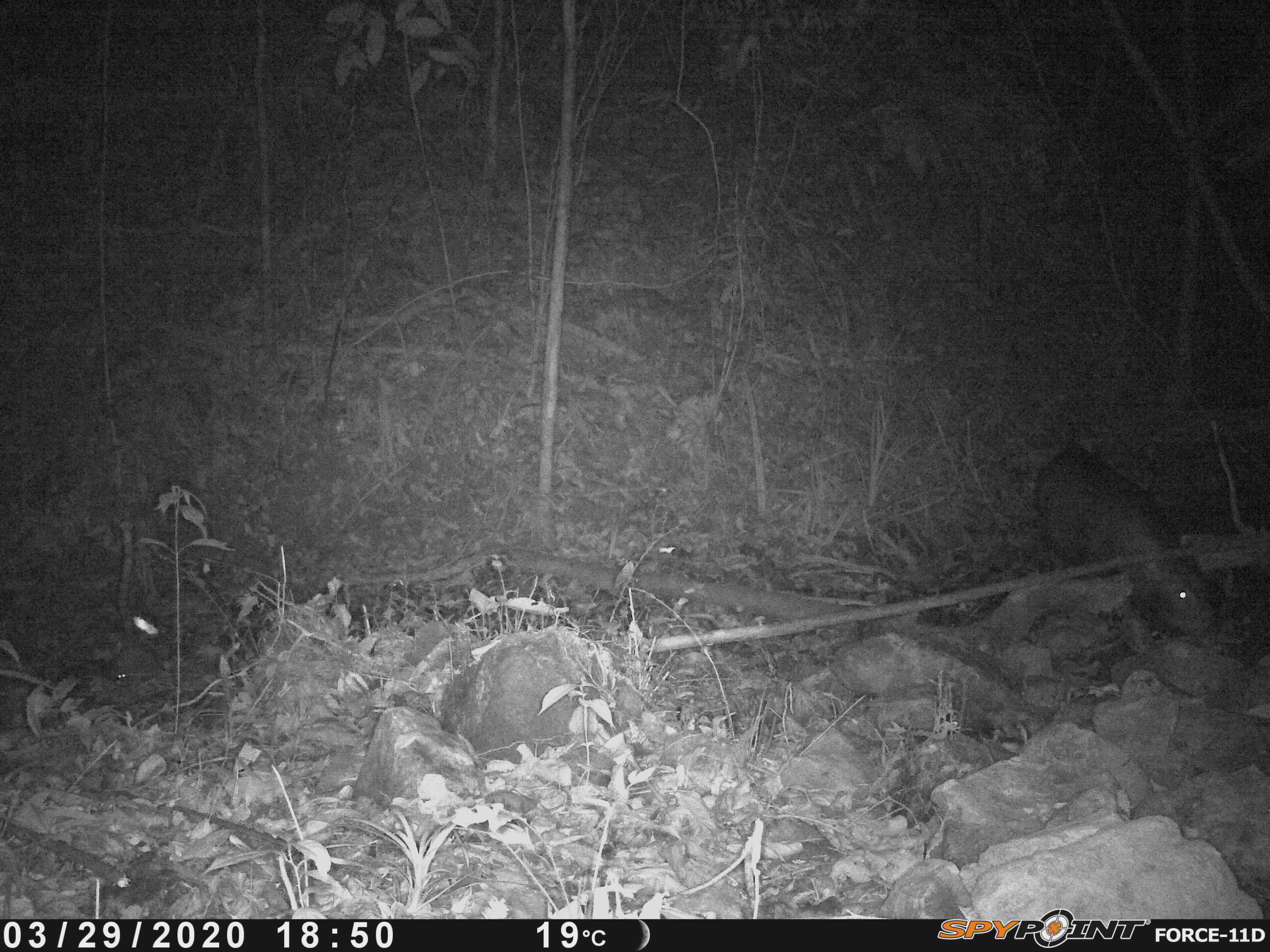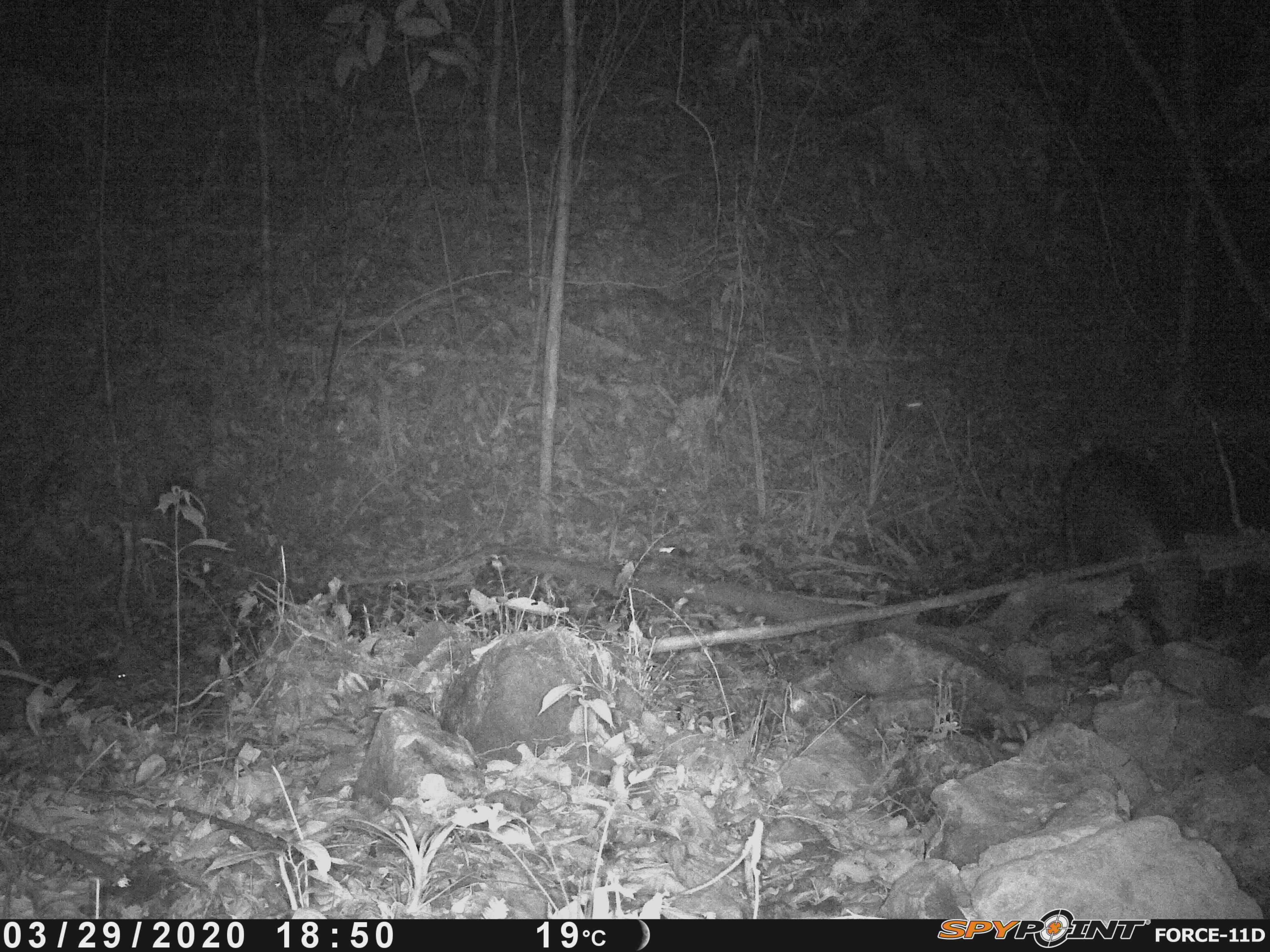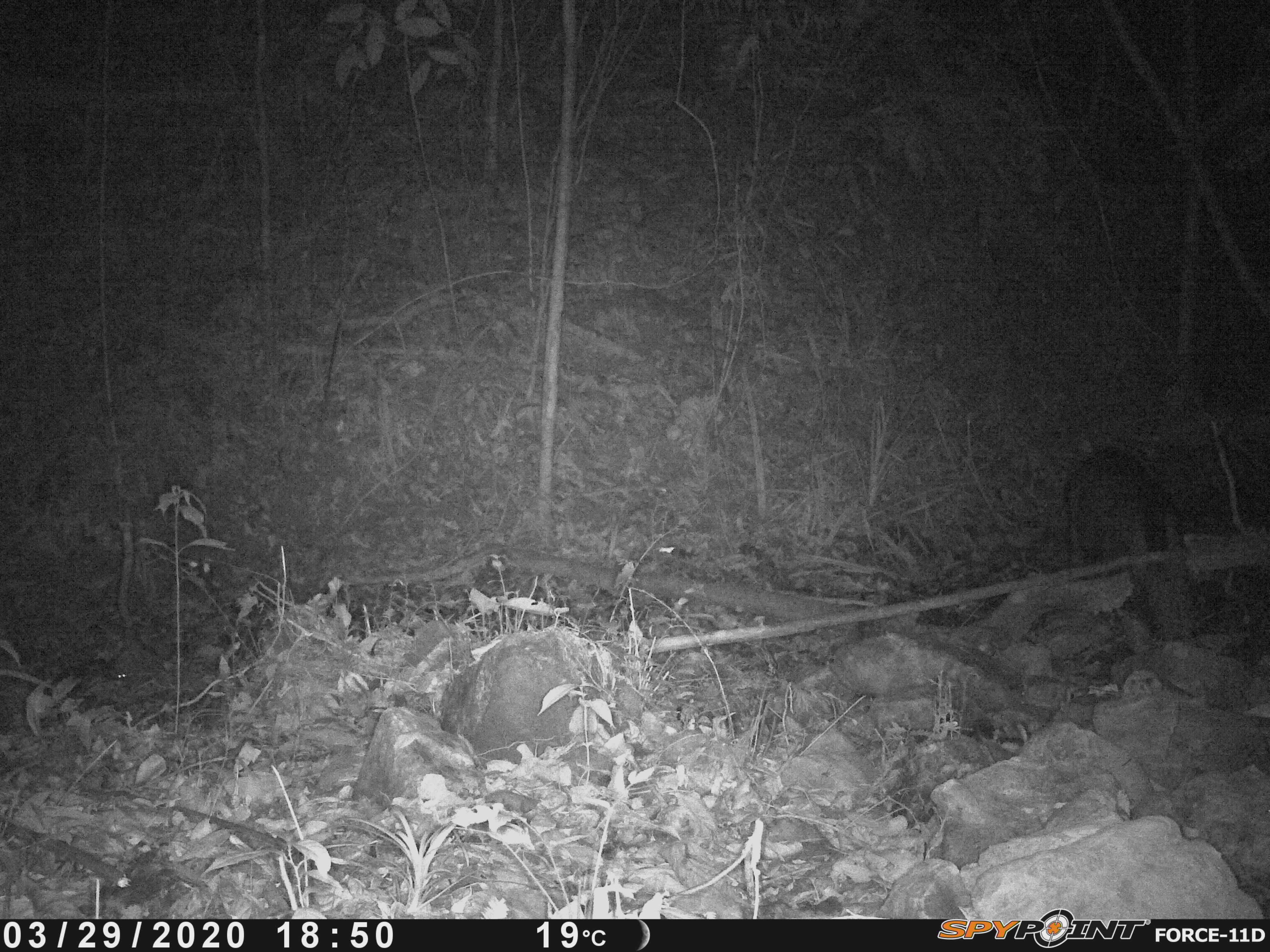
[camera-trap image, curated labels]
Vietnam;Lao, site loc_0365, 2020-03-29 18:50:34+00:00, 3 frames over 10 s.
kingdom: Animalia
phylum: Chordata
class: Mammalia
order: Artiodactyla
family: Suidae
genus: Sus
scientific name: Sus scrofa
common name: eurasian wild pig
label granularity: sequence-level